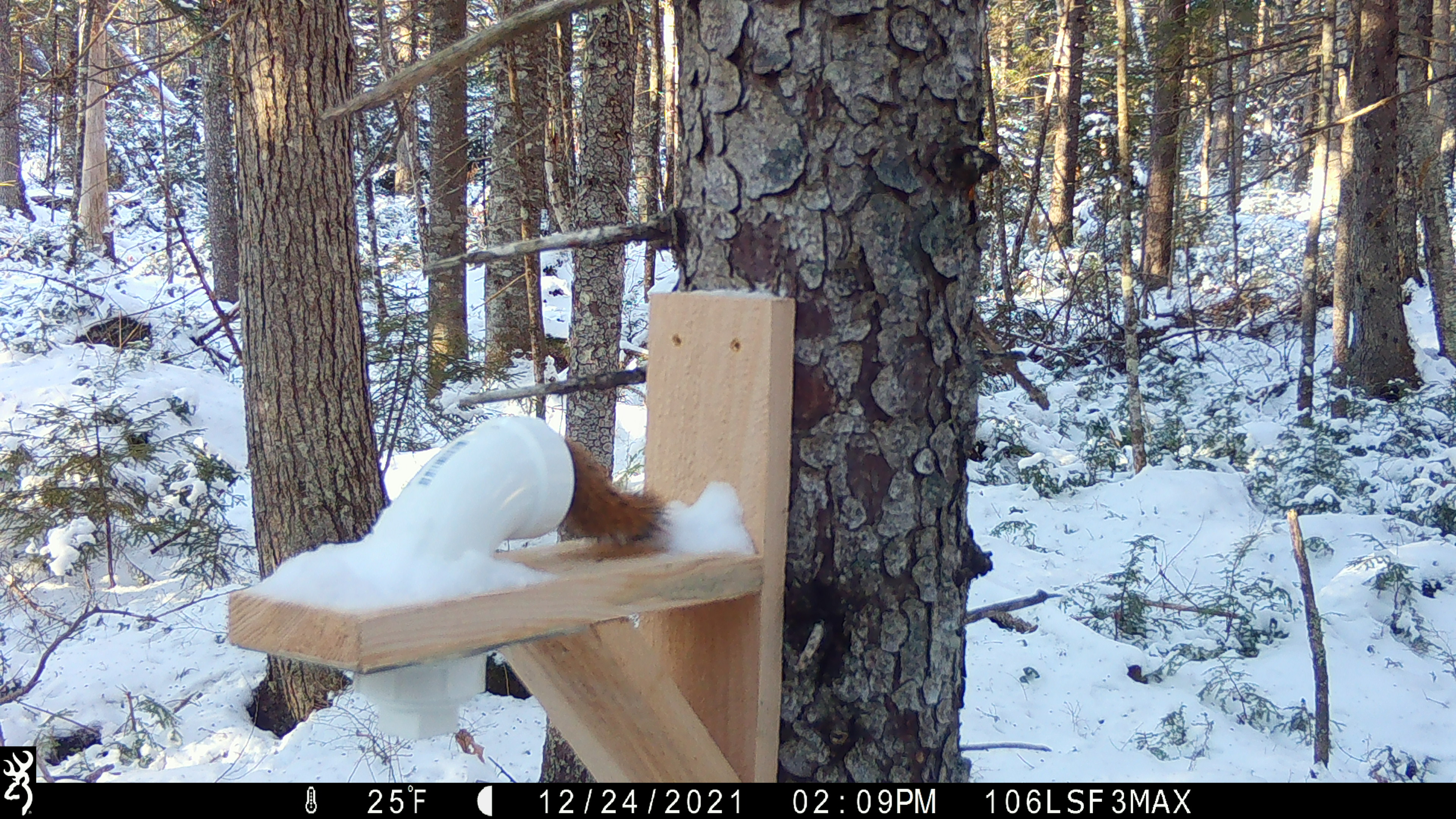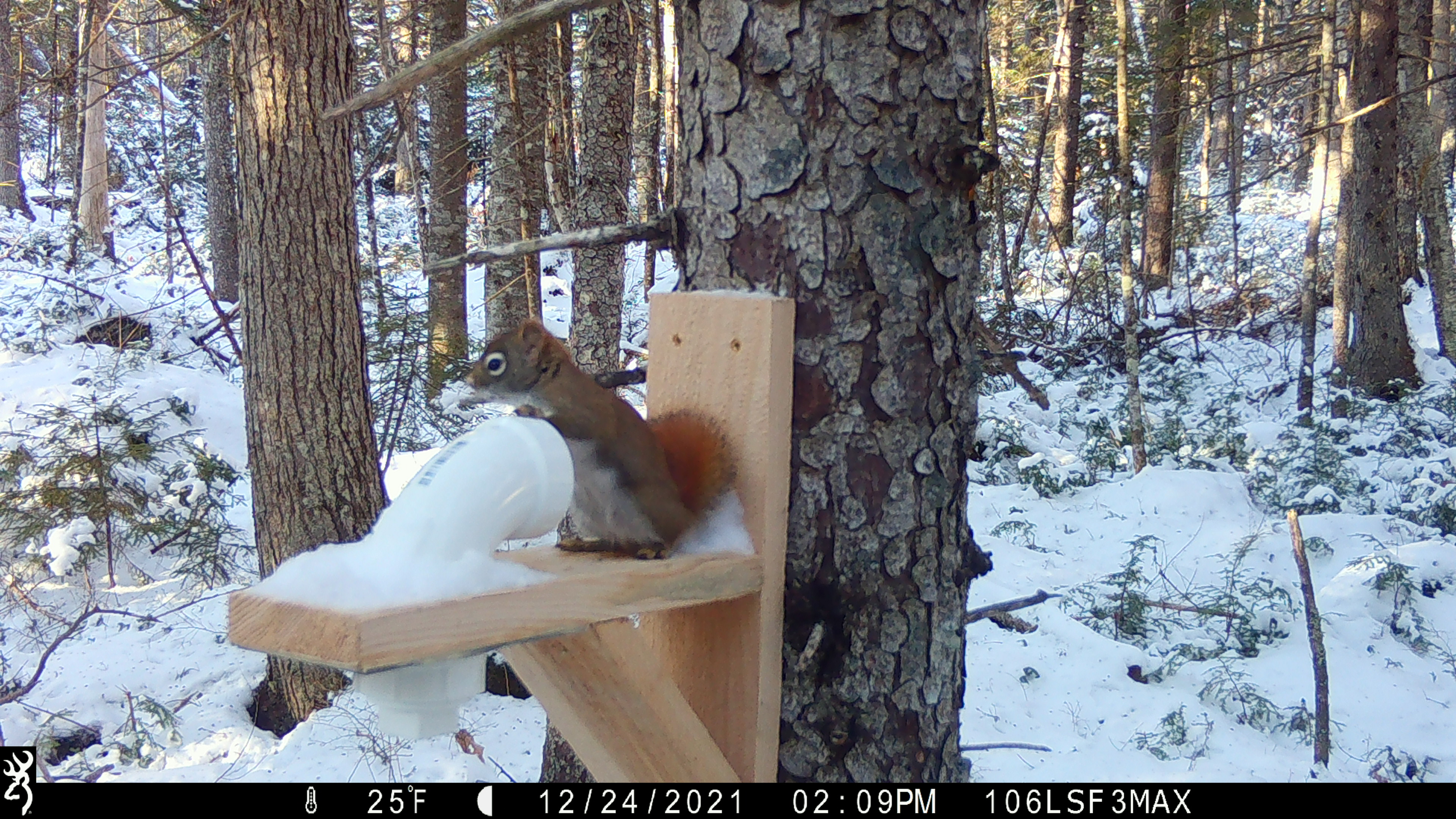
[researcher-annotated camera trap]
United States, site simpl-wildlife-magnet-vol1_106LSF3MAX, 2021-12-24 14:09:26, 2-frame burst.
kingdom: Animalia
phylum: Chordata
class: Mammalia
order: Rodentia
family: Sciuridae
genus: Tamiasciurus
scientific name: Tamiasciurus hudsonicus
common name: red squirrel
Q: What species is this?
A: Red squirrel (Tamiasciurus hudsonicus).